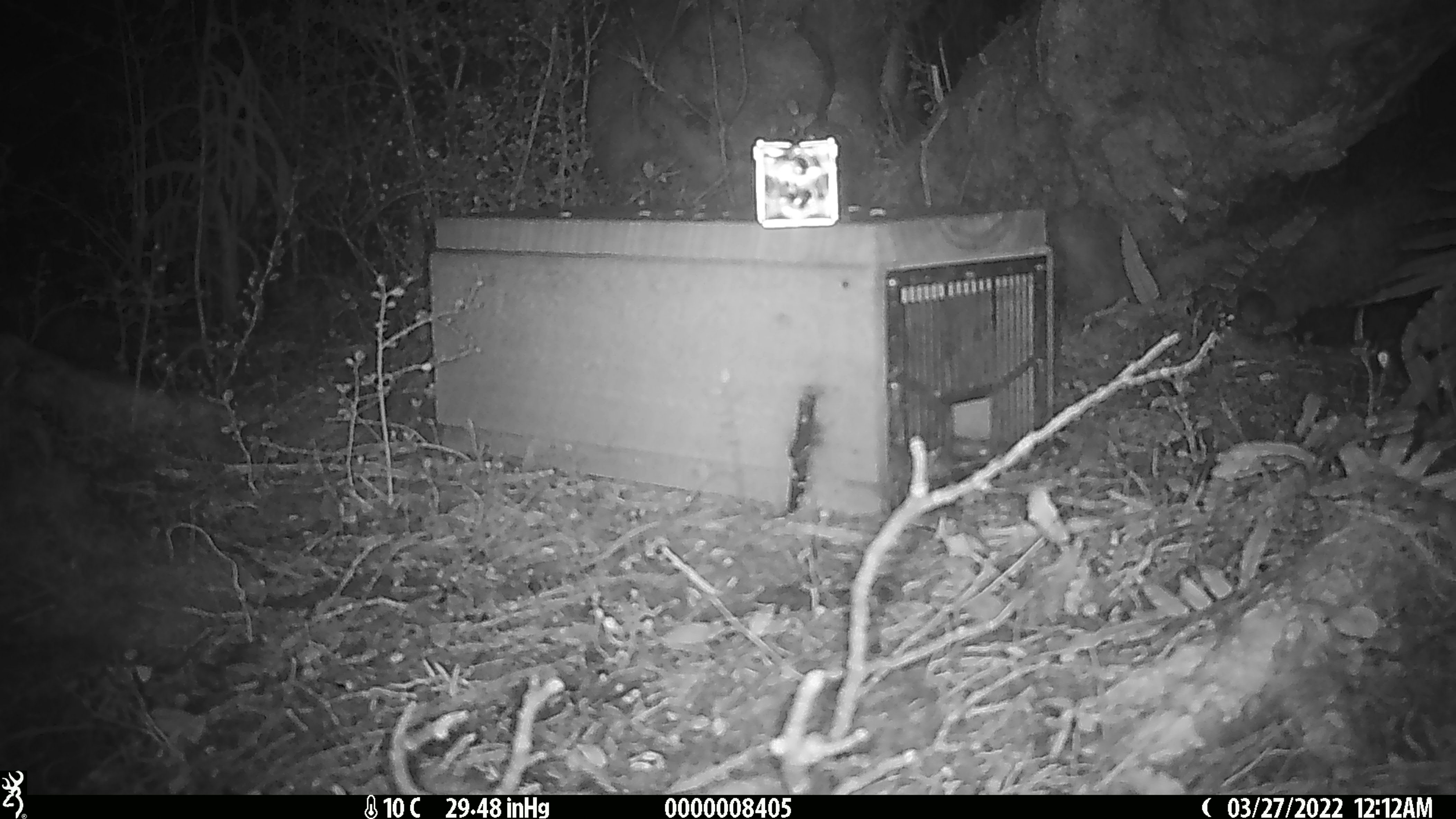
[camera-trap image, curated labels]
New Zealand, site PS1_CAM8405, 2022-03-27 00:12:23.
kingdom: Animalia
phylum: Chordata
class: Mammalia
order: Rodentia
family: Muridae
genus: Mus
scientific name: Mus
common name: mouse